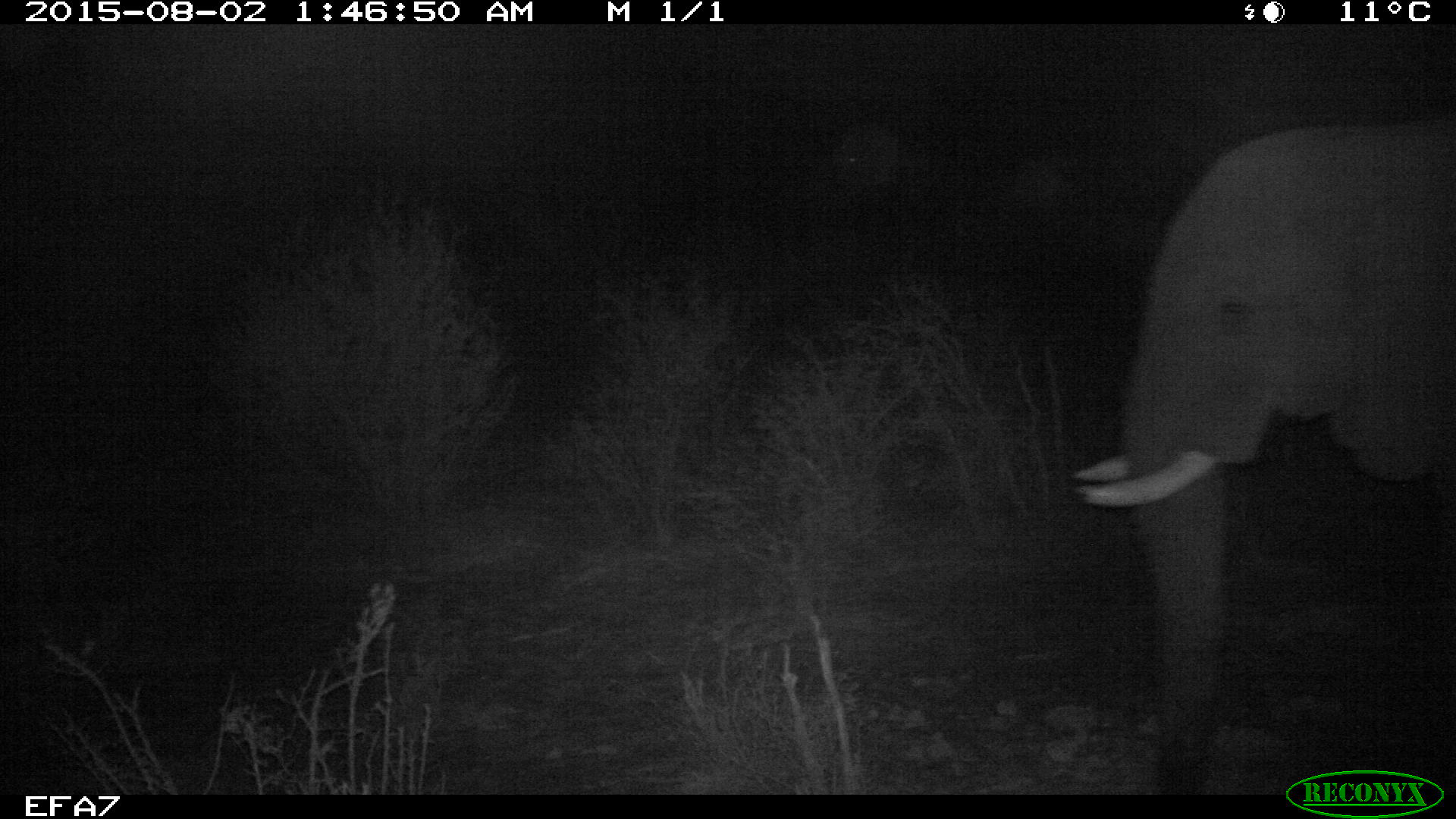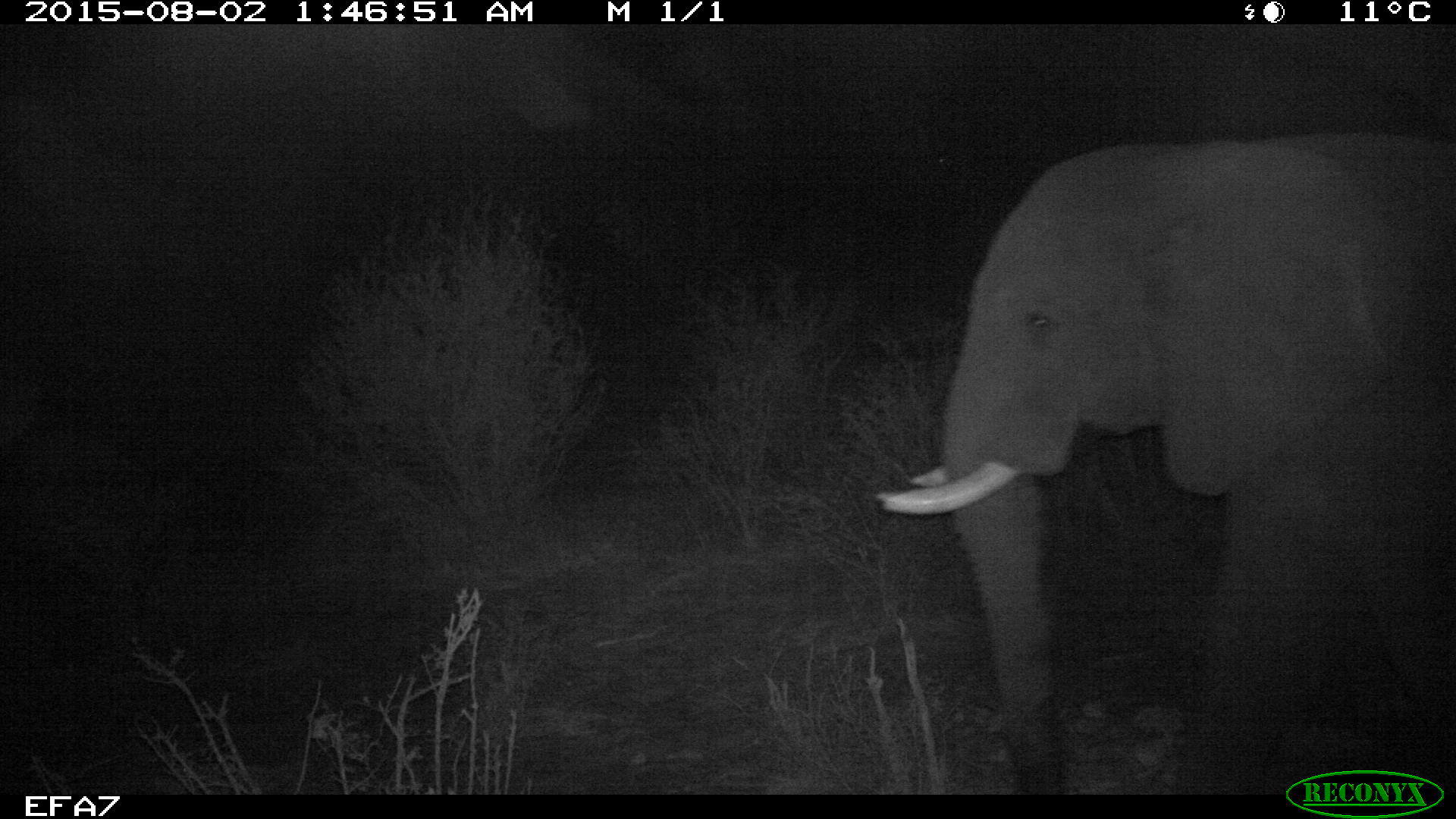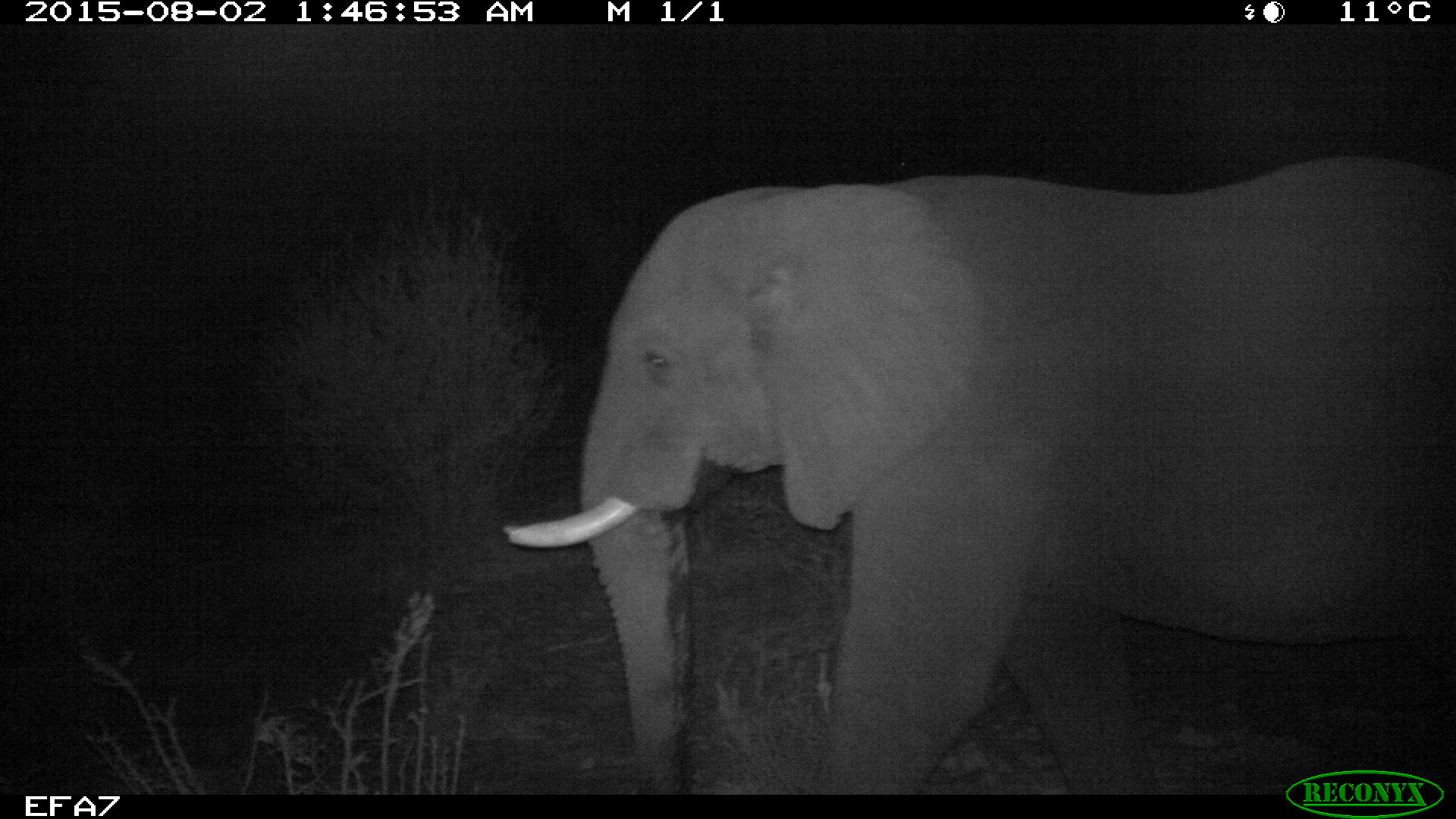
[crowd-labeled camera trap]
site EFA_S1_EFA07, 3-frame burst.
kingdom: Animalia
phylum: Chordata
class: Mammalia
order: Proboscidea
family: Elephantidae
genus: Loxodonta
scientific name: Loxodonta africana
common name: african bush elephant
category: elephant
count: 1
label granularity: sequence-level